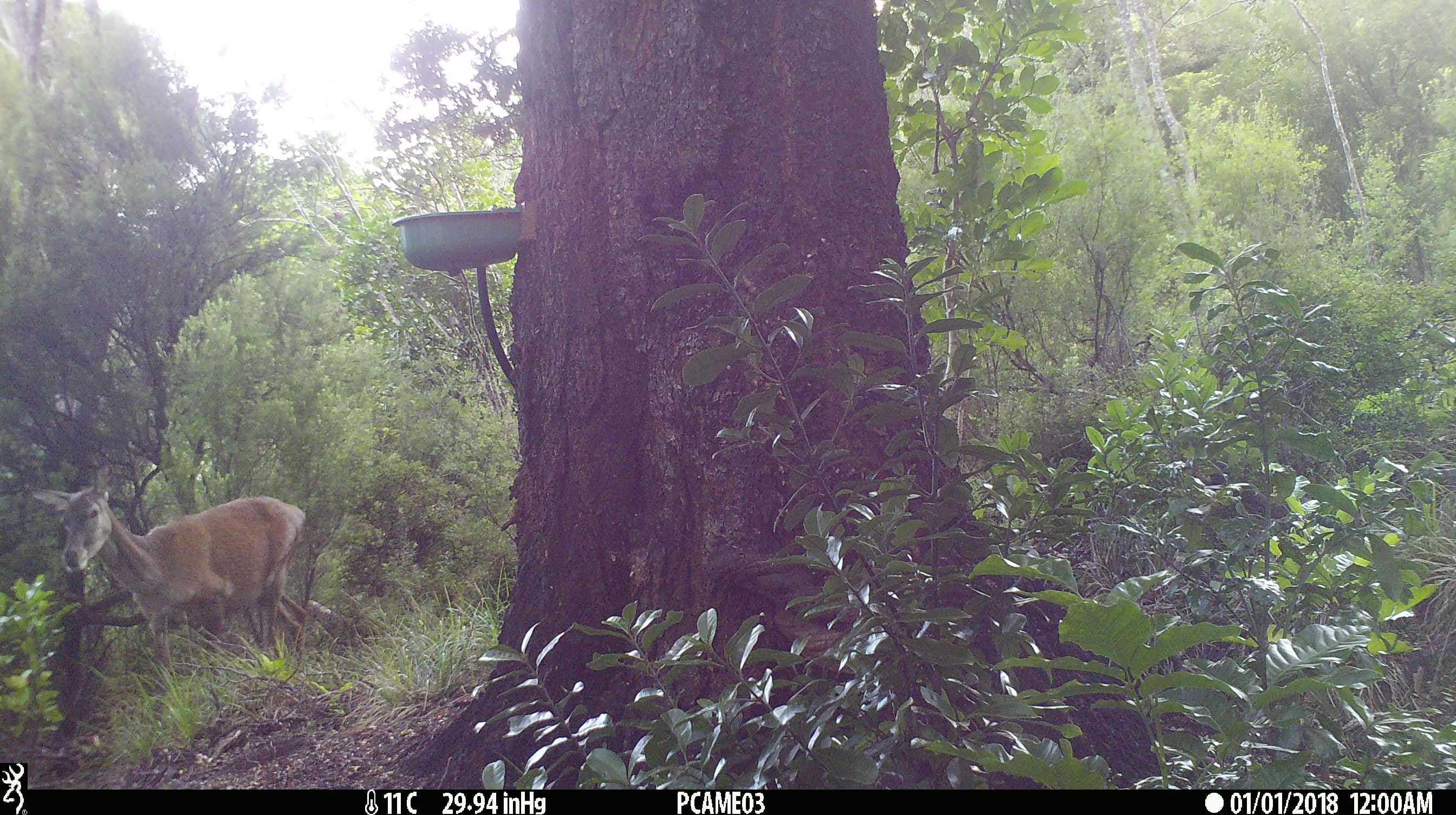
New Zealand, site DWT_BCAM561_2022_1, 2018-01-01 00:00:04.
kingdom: Animalia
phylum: Chordata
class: Mammalia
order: Artiodactyla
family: Cervidae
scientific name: Cervidae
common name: deer